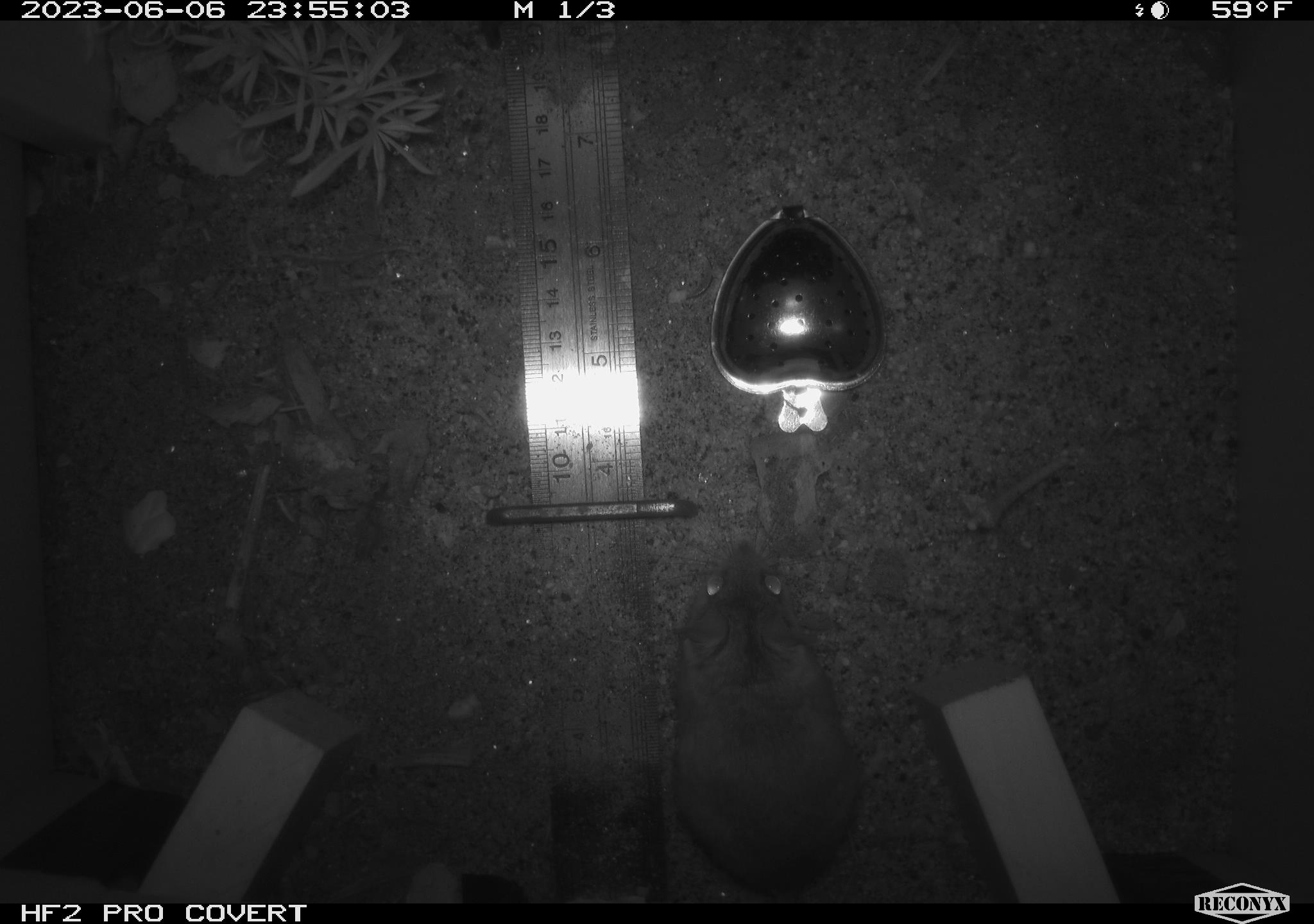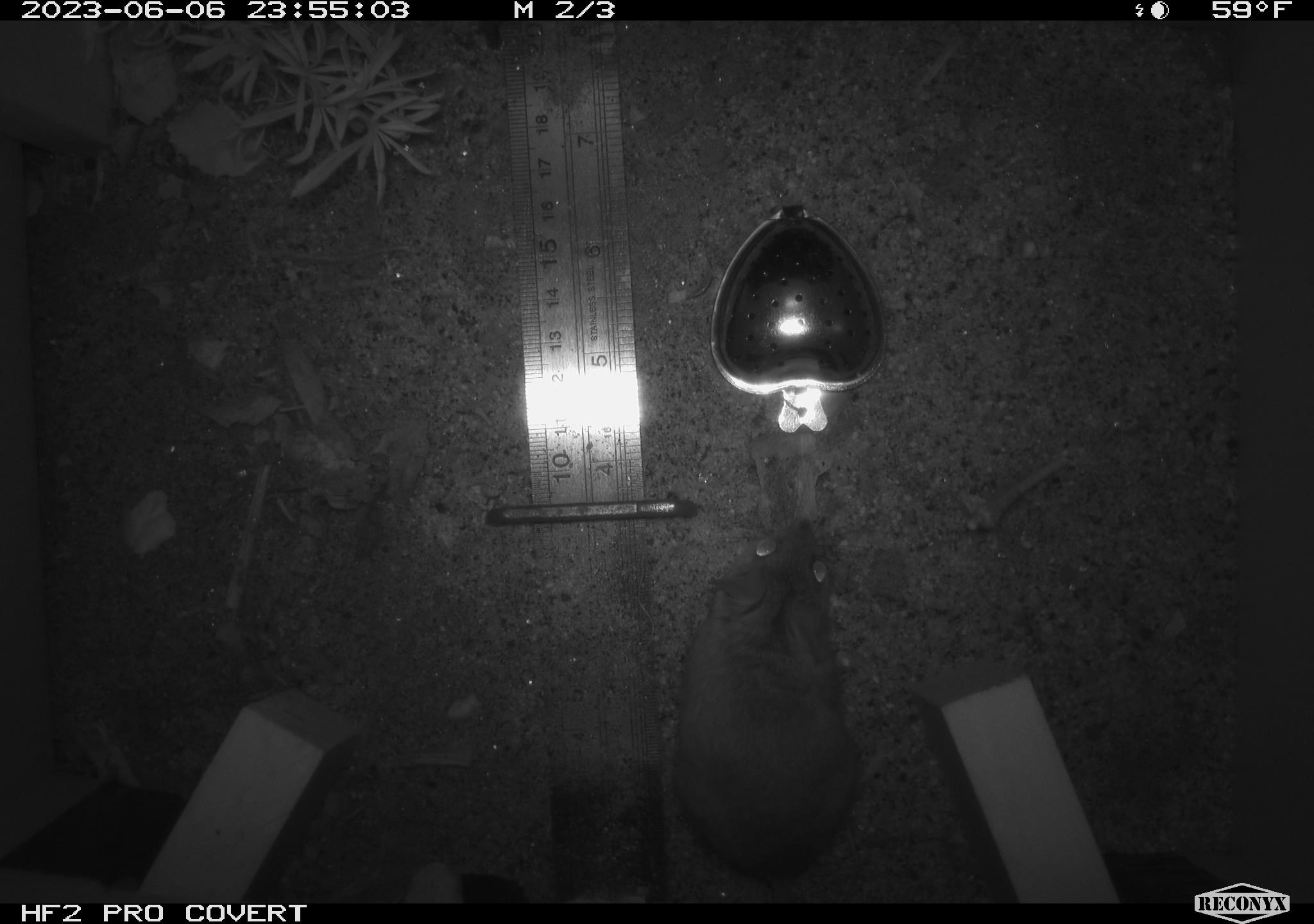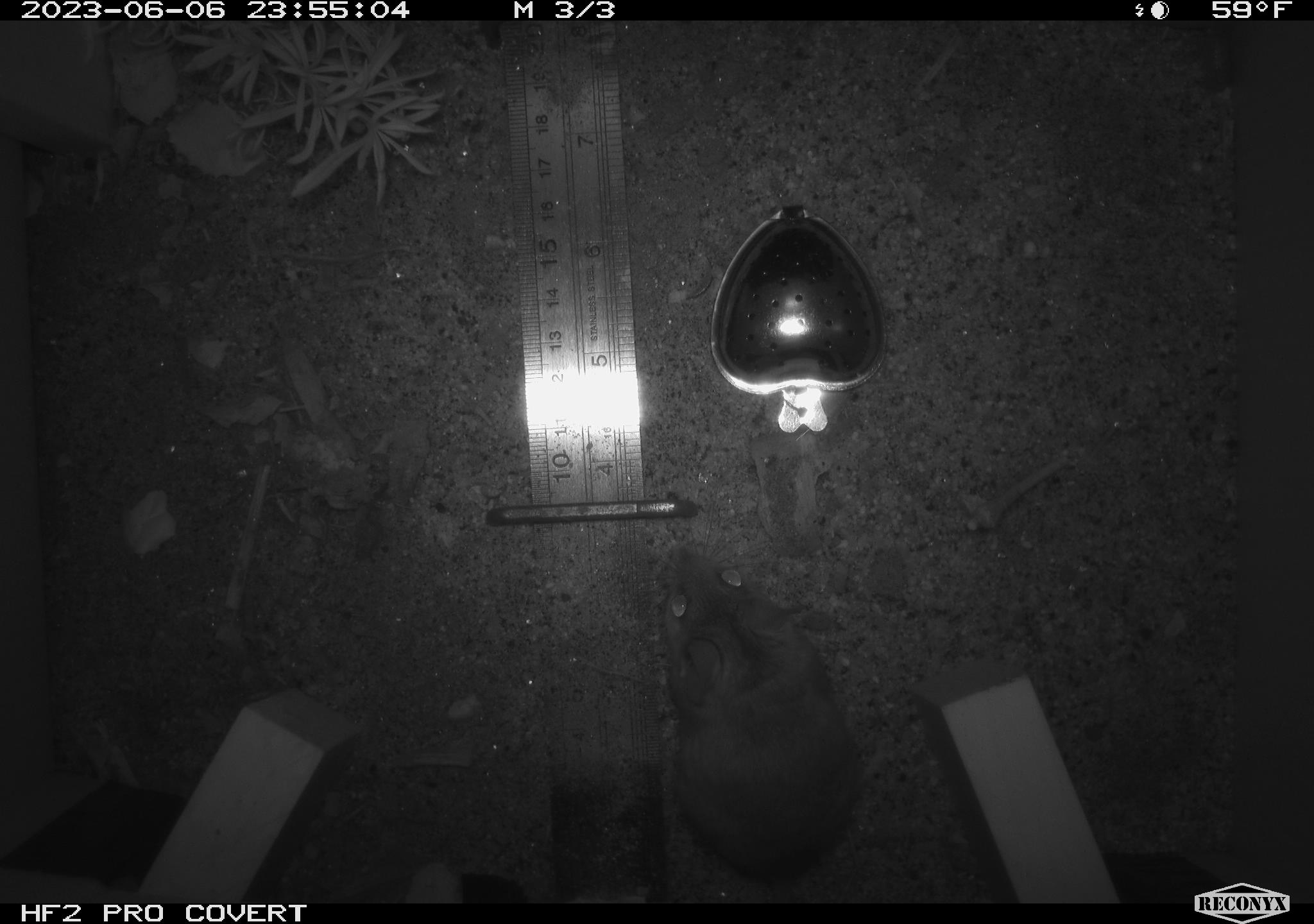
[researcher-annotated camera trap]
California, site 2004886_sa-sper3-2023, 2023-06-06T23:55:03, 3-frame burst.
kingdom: Animalia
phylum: Chordata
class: Mammalia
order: Rodentia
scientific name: Rodentia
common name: mouse species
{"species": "mouse species (Rodentia)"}